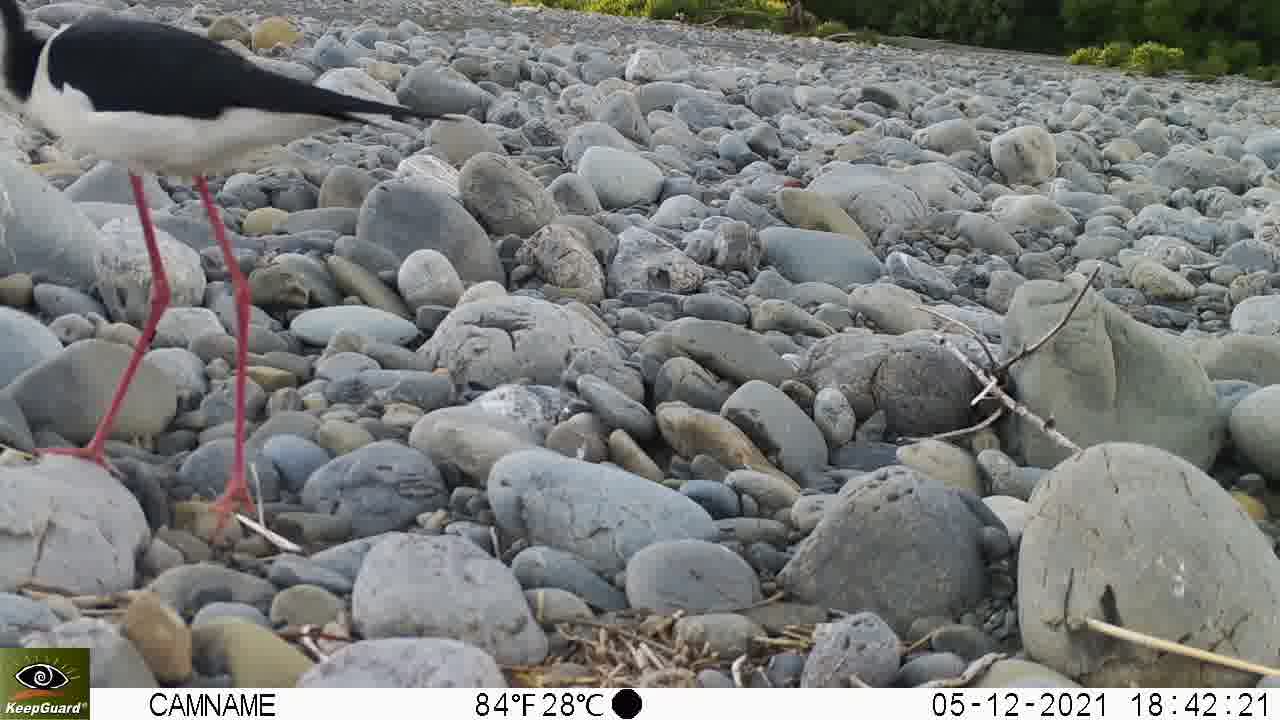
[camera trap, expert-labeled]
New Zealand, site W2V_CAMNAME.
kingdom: Animalia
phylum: Chordata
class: Aves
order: Charadriiformes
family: Recurvirostridae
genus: Himantopus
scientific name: Himantopus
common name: stilt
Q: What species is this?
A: Stilt (Himantopus).